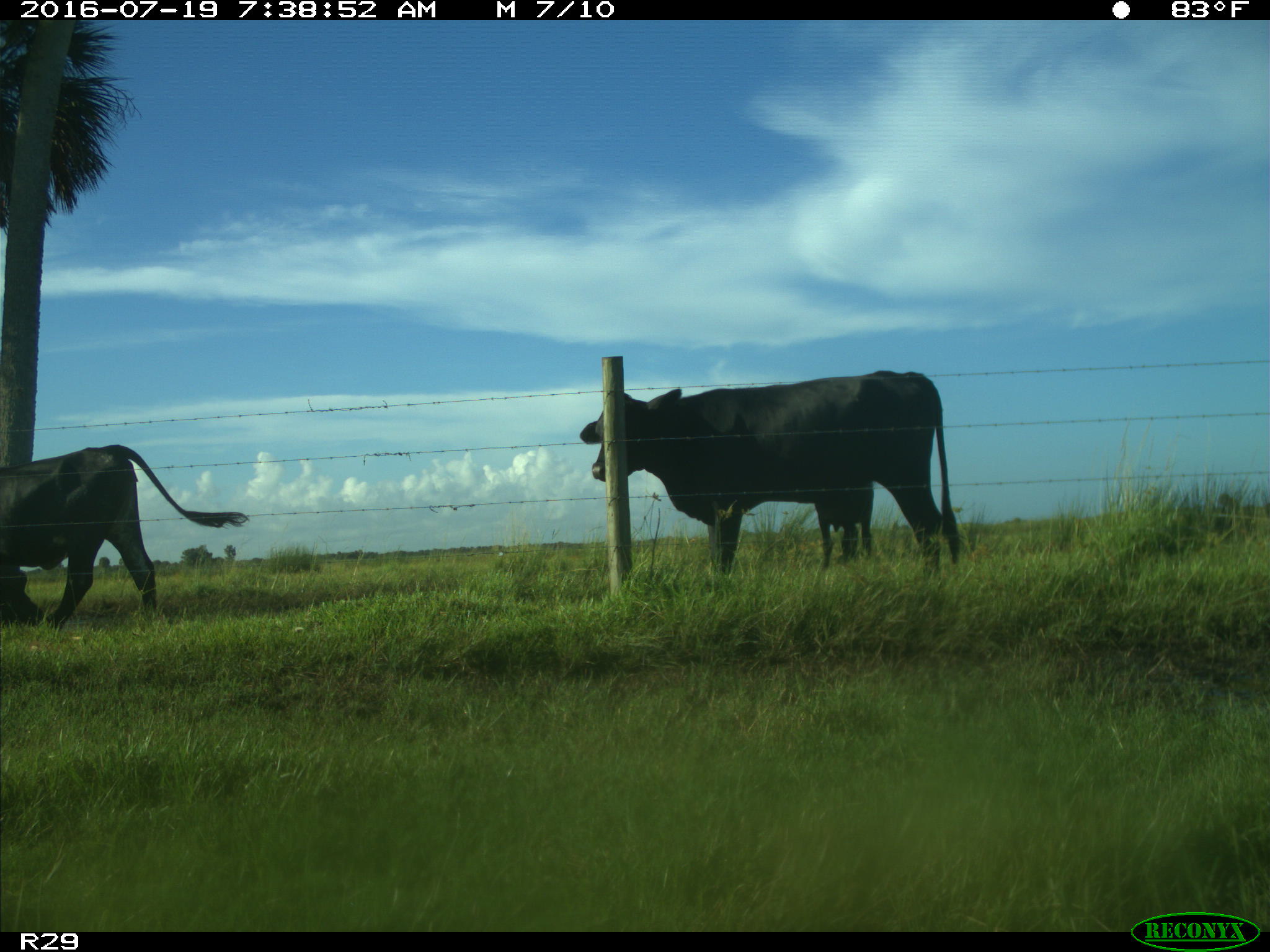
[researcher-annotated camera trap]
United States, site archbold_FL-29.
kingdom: Animalia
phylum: Chordata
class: Mammalia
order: Artiodactyla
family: Bovidae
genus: Bos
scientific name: Bos taurus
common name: domestic cow